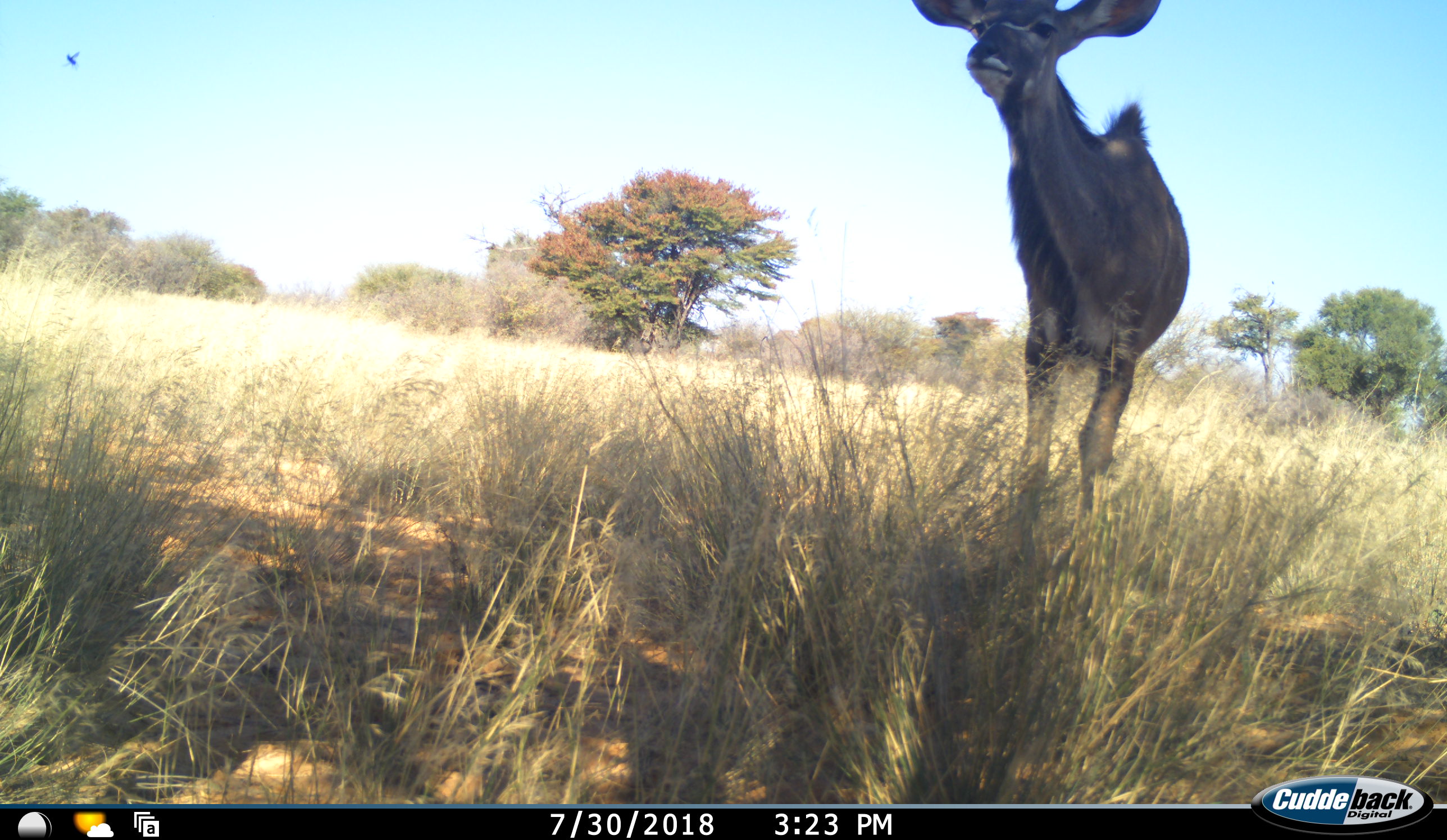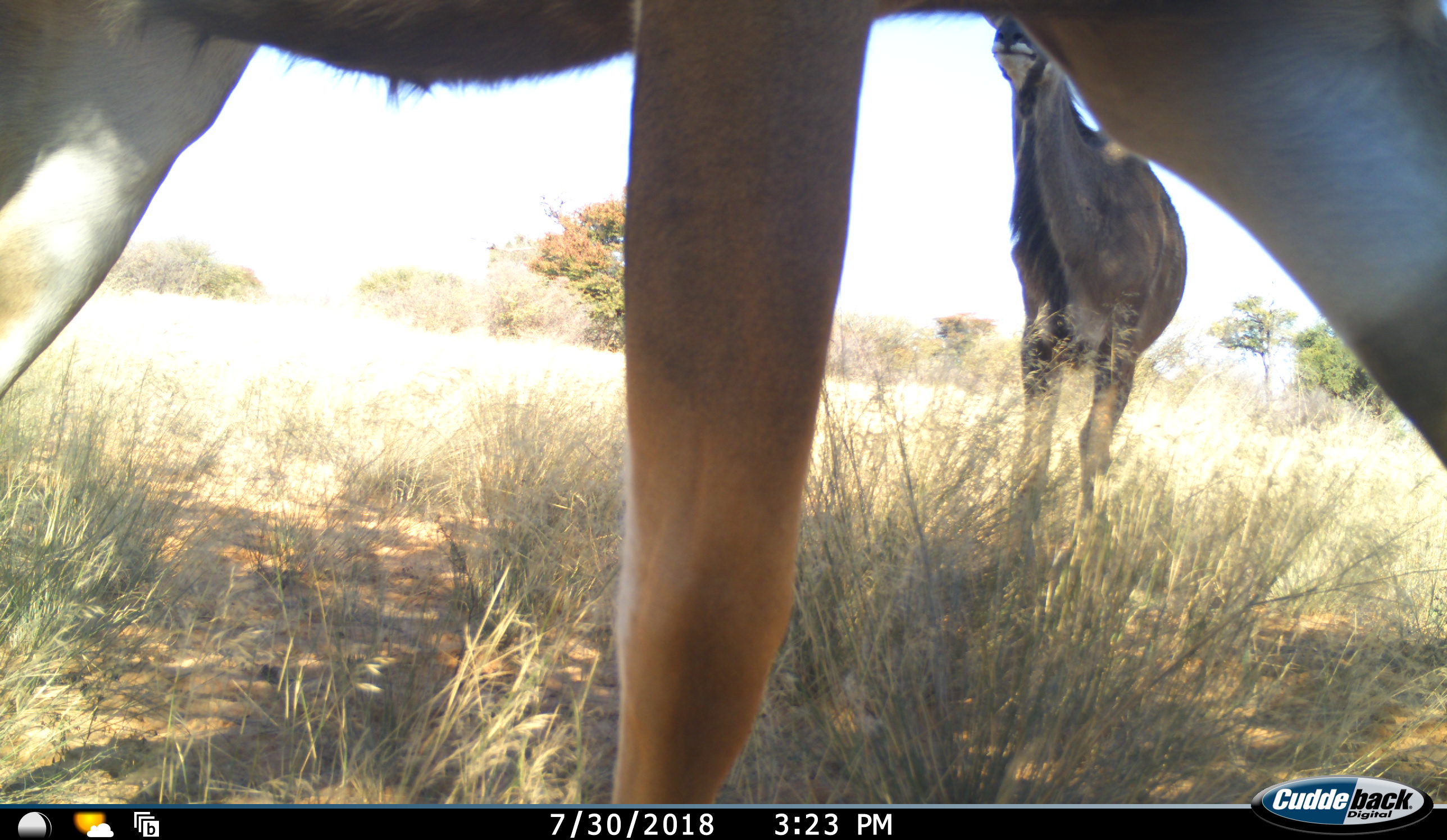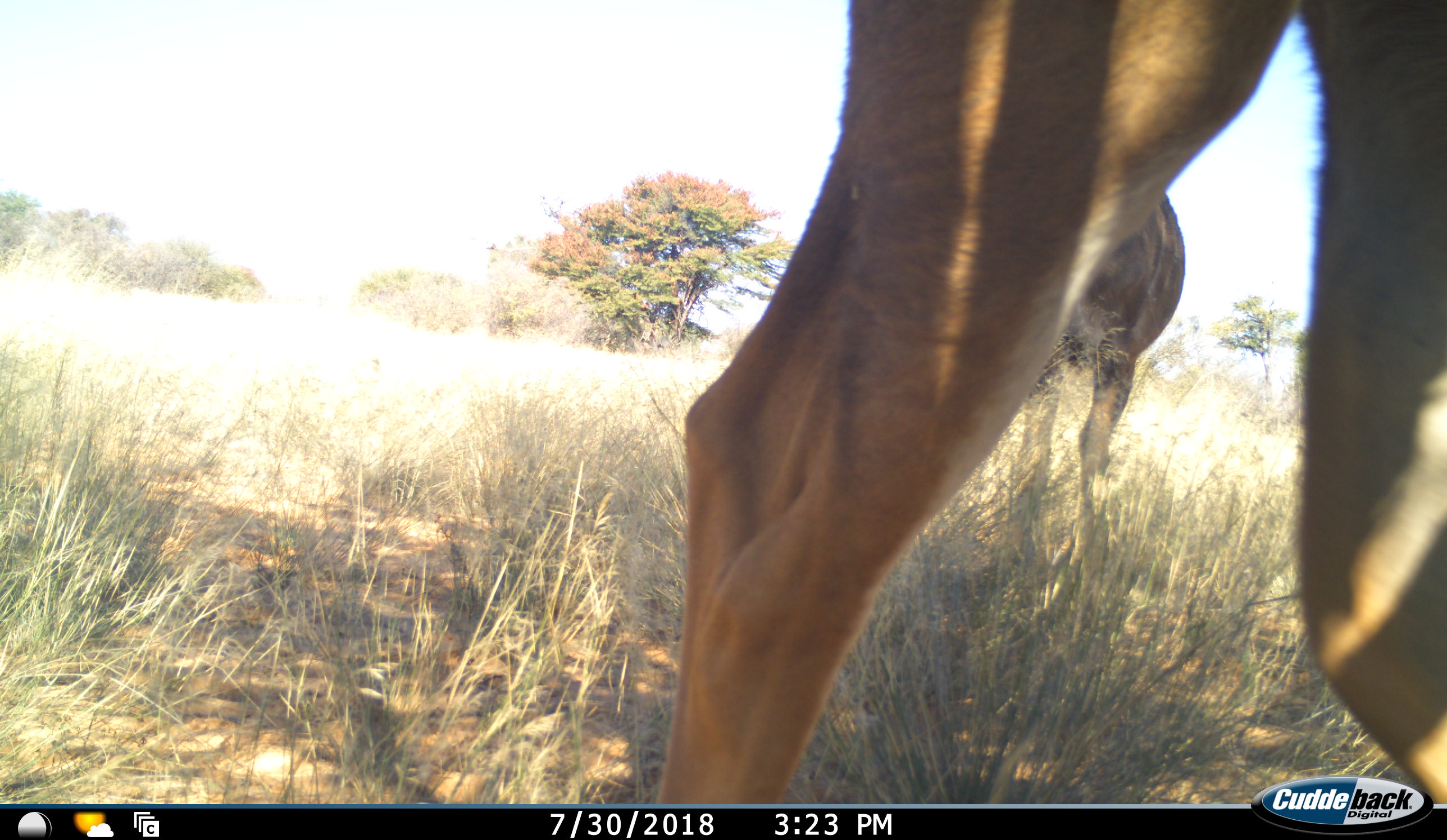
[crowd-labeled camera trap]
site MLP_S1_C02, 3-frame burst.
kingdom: Animalia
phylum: Chordata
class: Mammalia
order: Artiodactyla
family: Bovidae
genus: Tragelaphus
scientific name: Tragelaphus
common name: kudu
Kudu (Tragelaphus), count 2. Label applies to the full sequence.